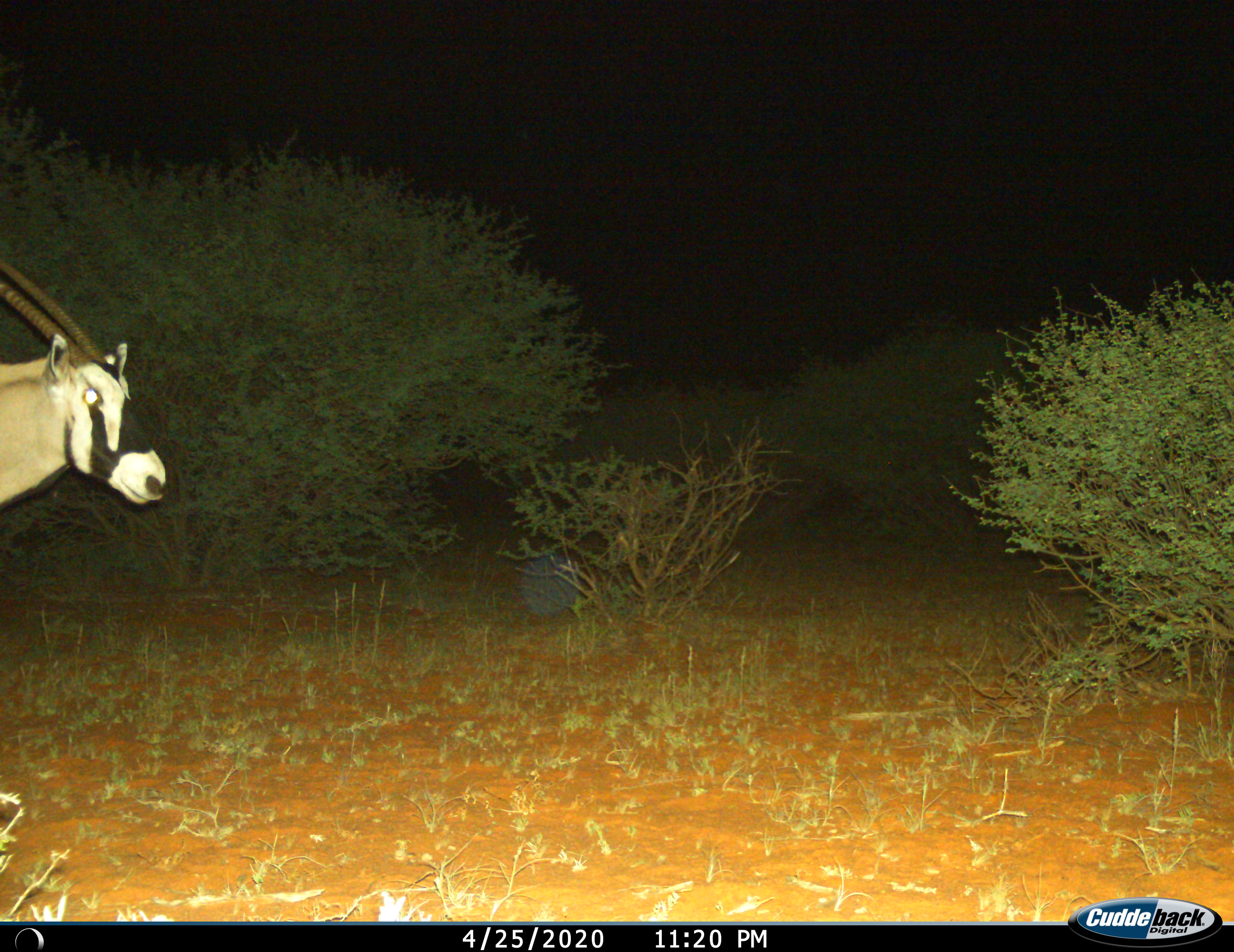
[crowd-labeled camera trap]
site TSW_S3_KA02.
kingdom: Animalia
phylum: Chordata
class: Mammalia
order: Artiodactyla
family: Bovidae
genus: Oryx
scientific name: Oryx gazella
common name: gemsbok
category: oryx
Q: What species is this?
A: Oryx (gemsbok) (Oryx gazella).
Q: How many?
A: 1.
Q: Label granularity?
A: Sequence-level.